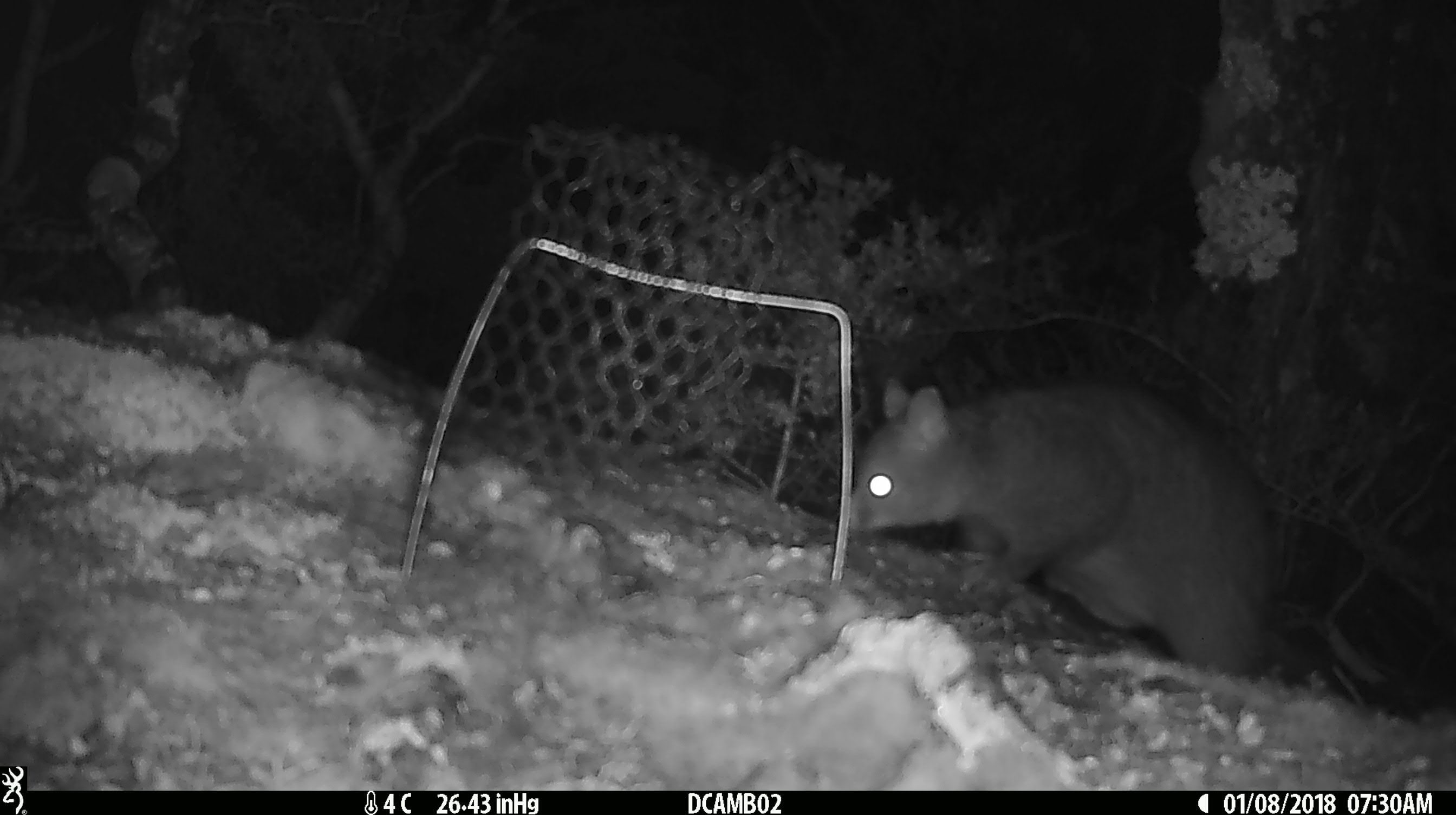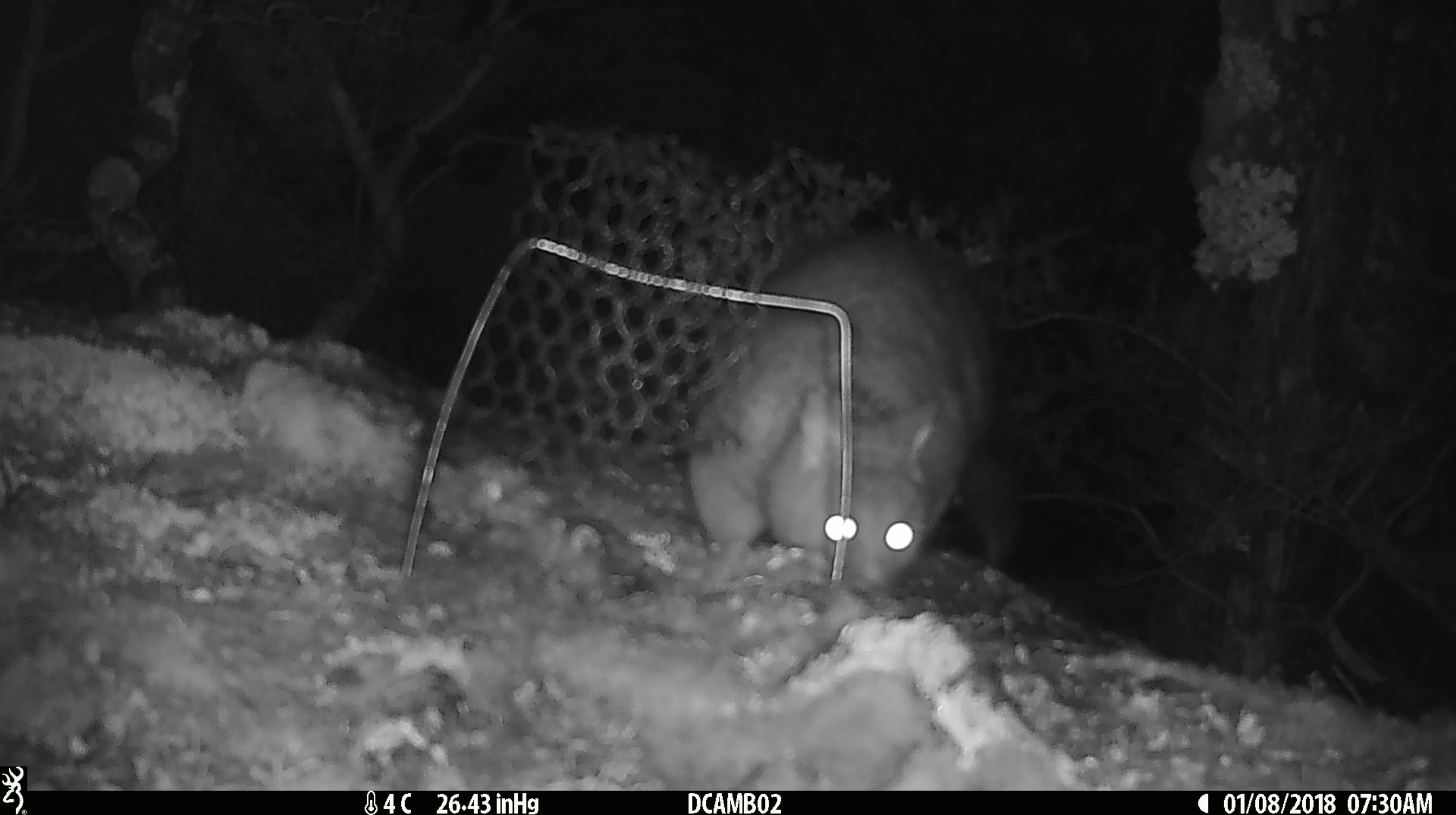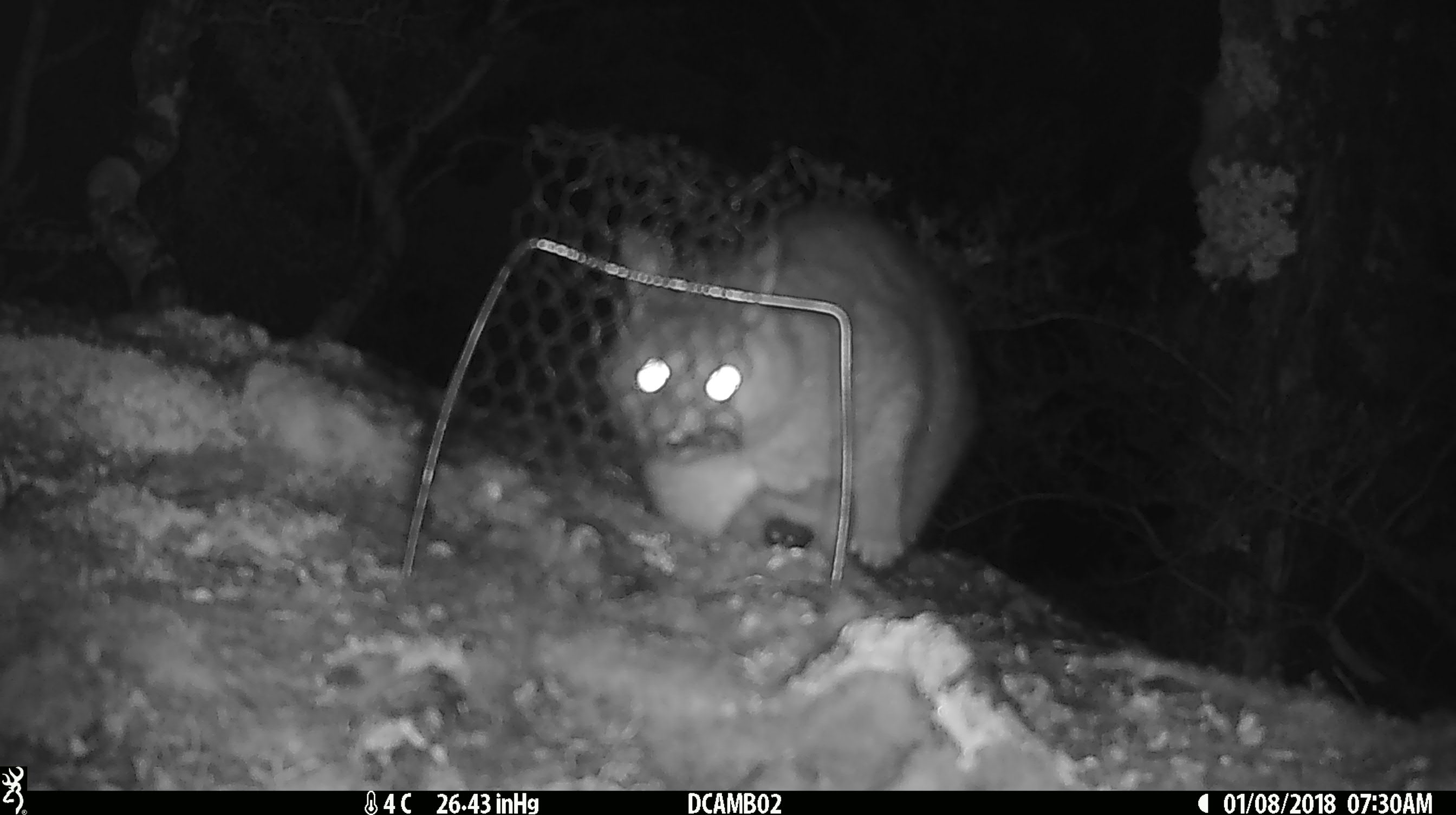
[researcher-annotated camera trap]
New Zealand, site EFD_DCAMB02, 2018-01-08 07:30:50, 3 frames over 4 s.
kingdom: Animalia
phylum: Chordata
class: Mammalia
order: Diprotodontia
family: Phalangeridae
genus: Trichosurus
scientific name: Trichosurus vulpecula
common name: common brushtail possum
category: possum